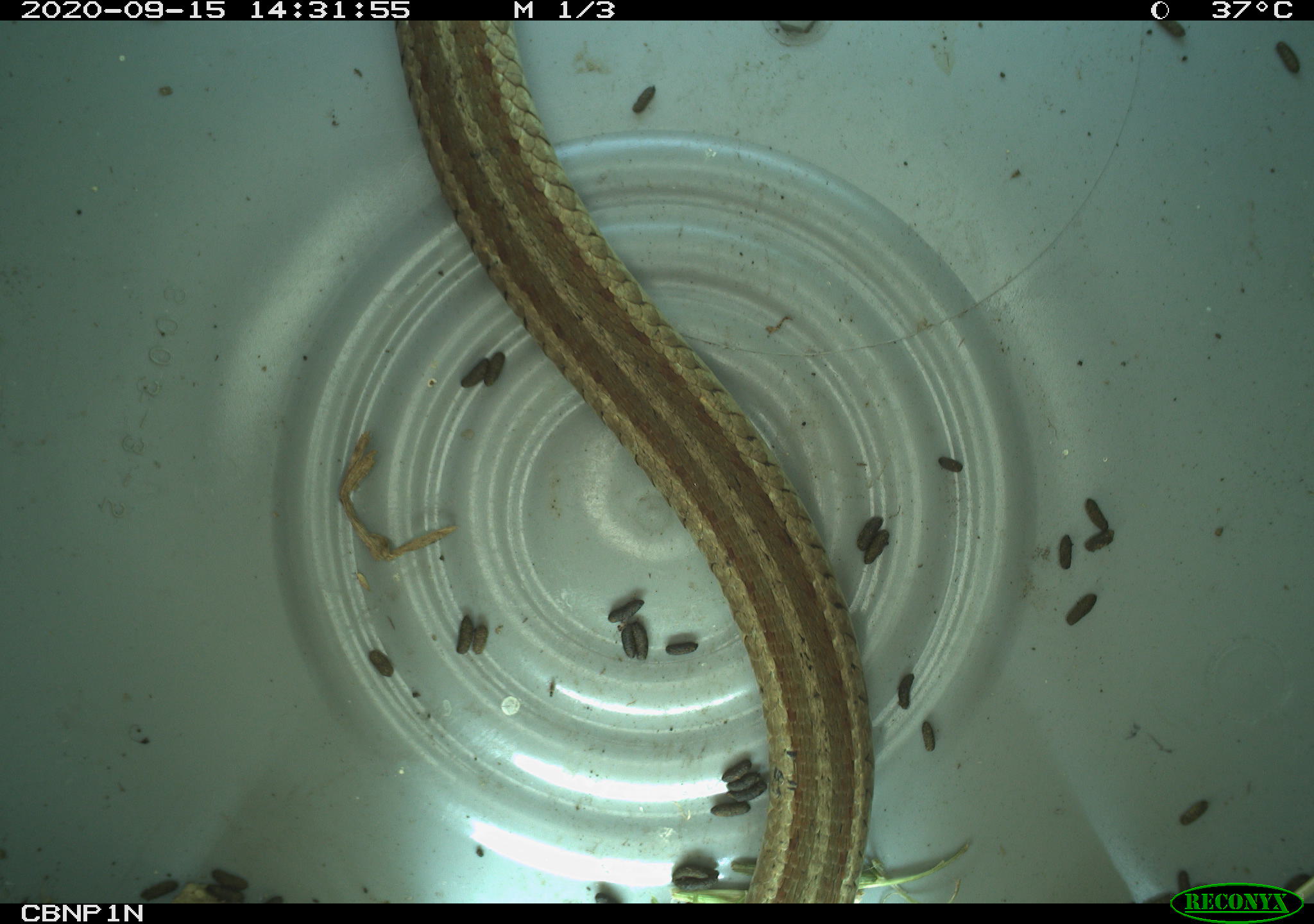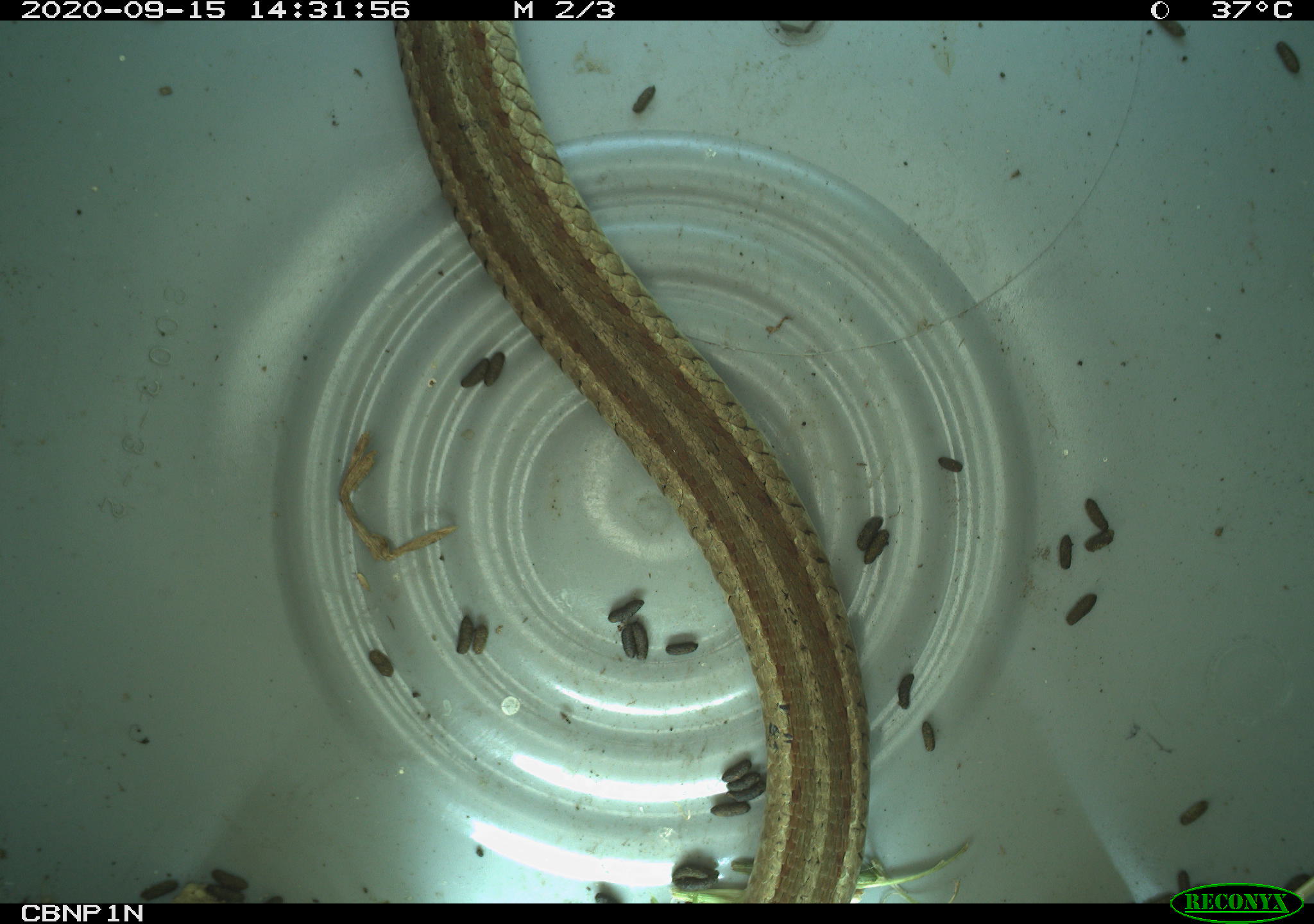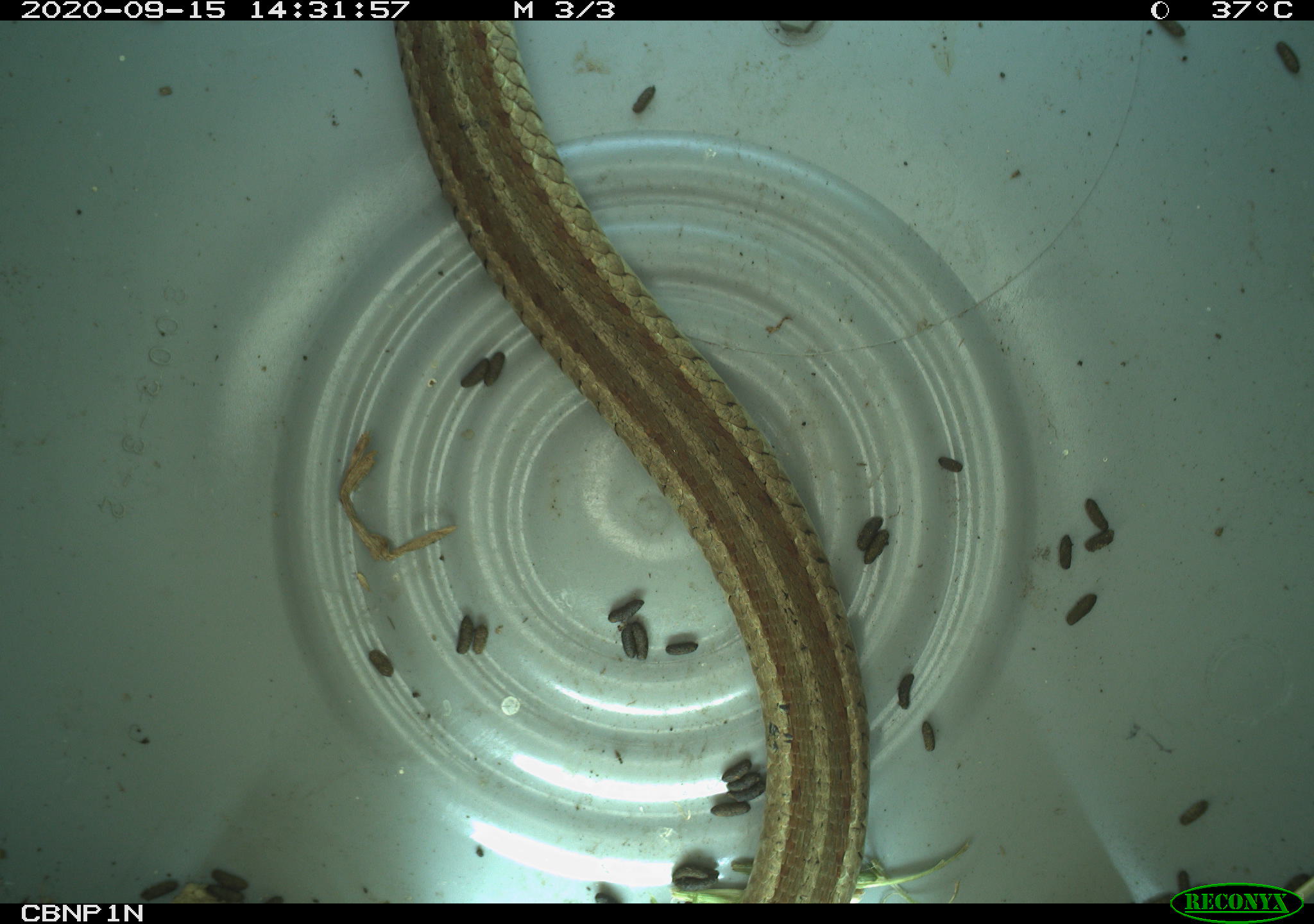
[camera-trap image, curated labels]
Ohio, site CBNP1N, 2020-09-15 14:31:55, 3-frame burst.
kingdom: Animalia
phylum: Chordata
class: Reptilia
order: Squamata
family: Colubridae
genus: Thamnophis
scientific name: Thamnophis sirtalis sirtalis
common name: eastern gartersnake